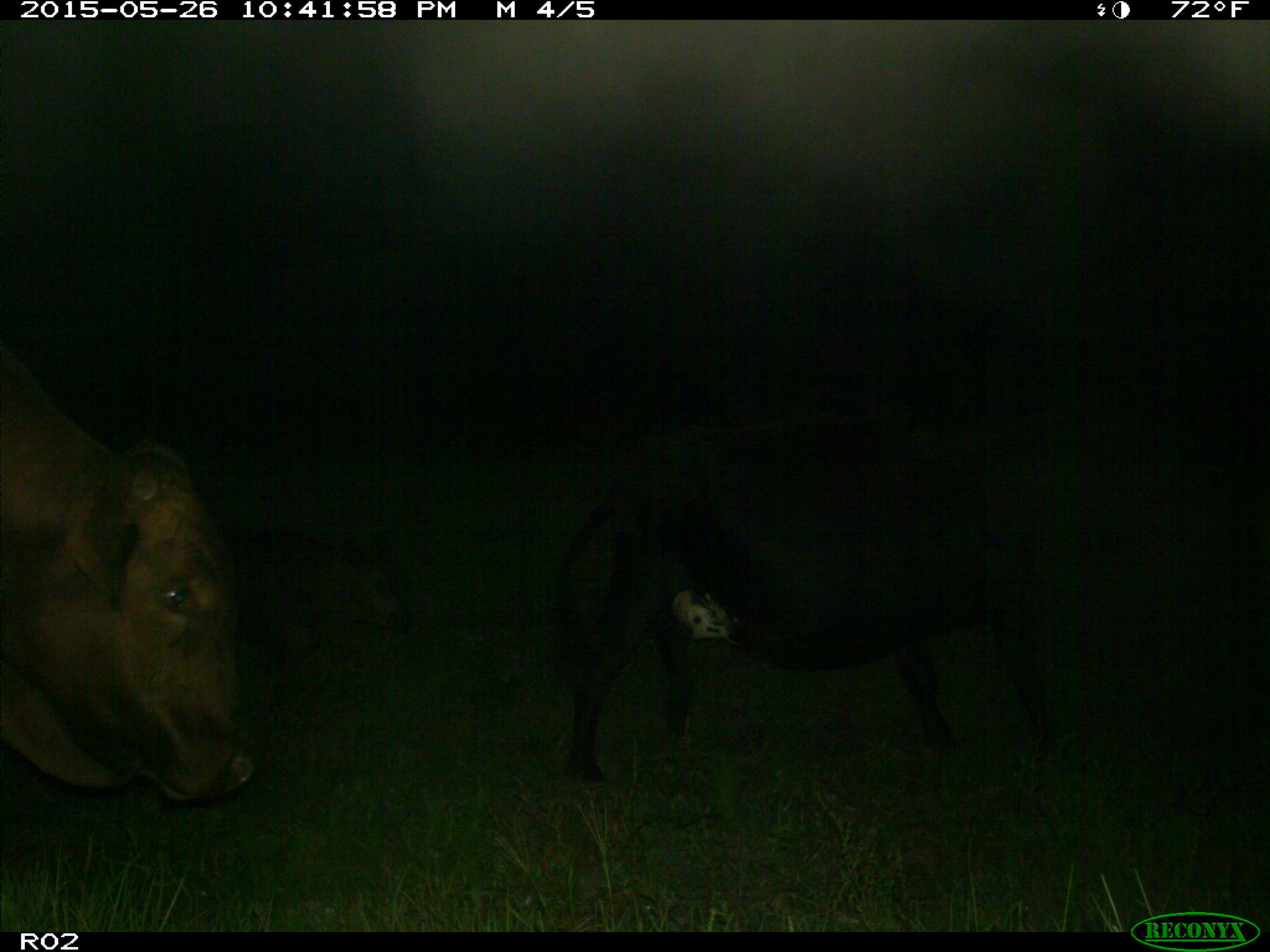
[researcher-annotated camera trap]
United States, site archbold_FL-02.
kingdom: Animalia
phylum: Chordata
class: Mammalia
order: Artiodactyla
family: Bovidae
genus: Bos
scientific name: Bos taurus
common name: domestic cow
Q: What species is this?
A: Bos taurus (domestic cow).